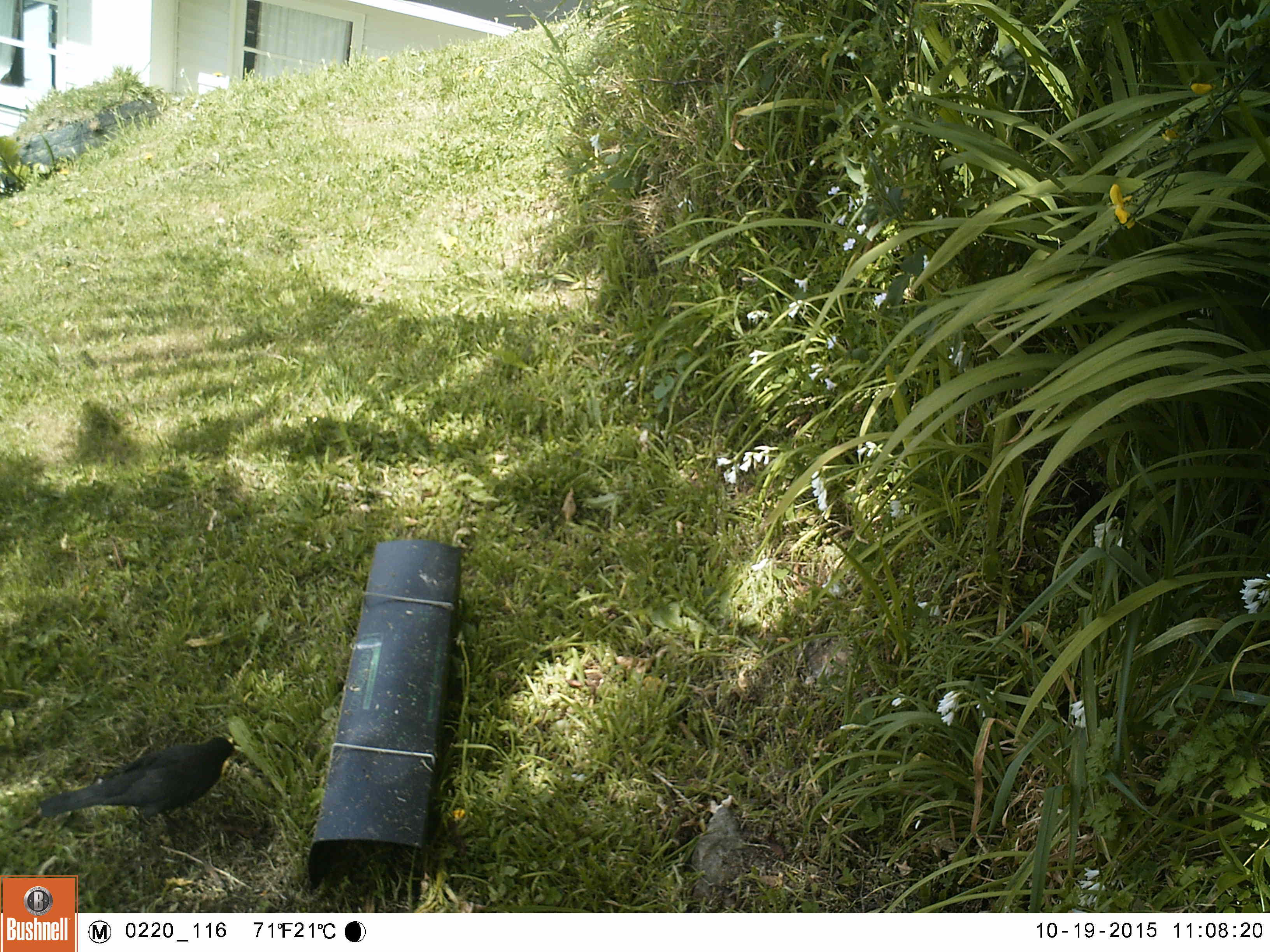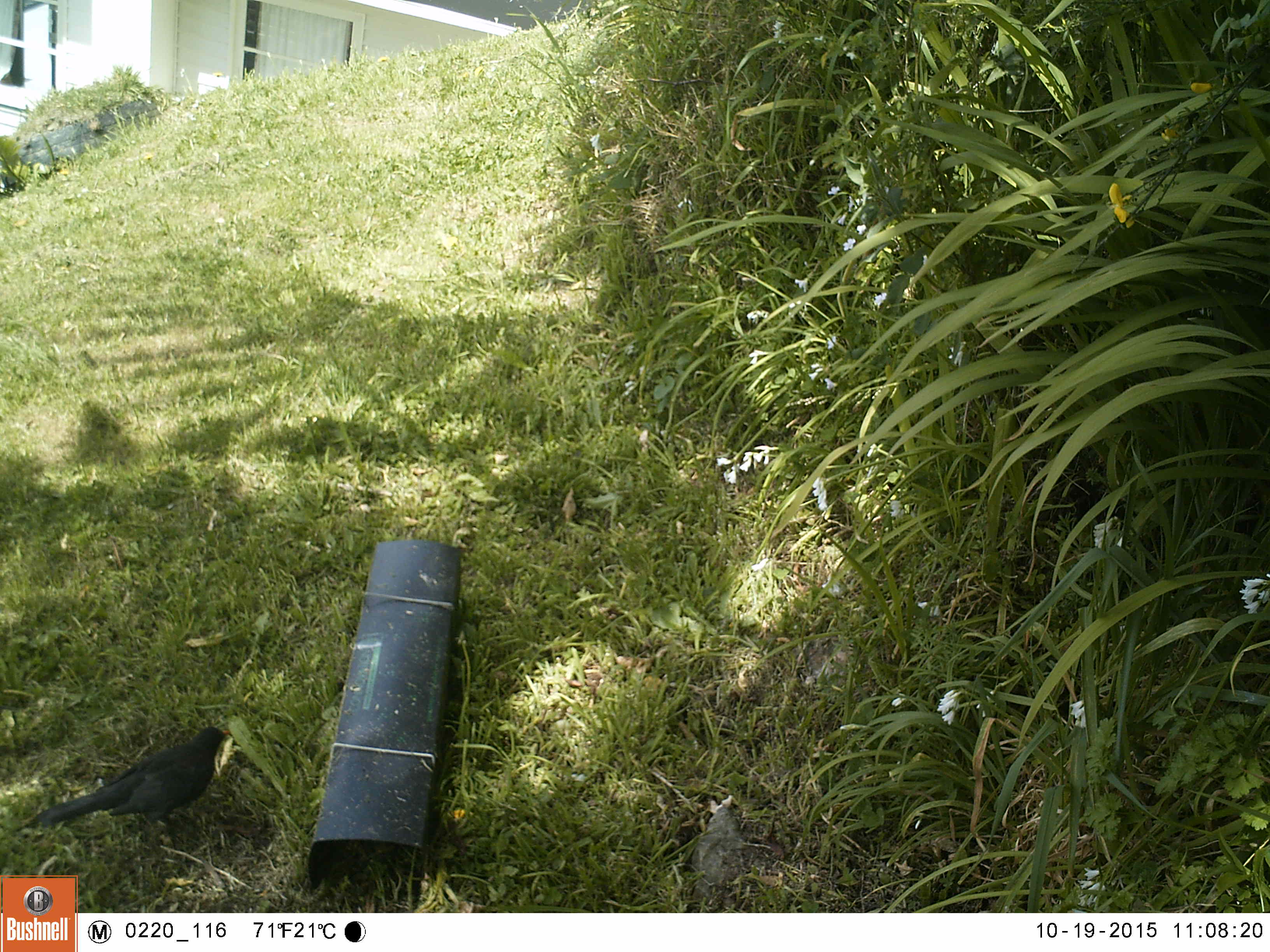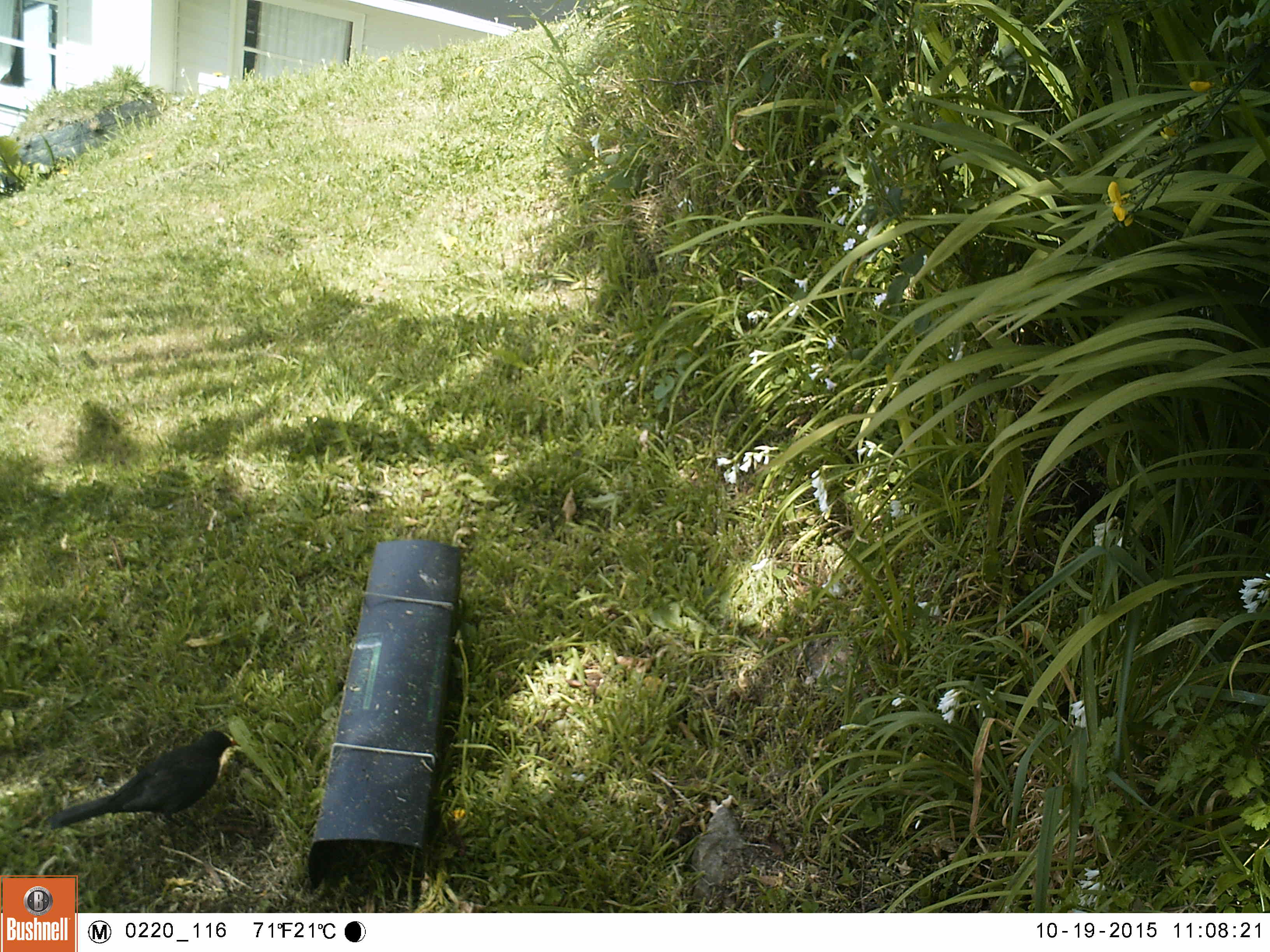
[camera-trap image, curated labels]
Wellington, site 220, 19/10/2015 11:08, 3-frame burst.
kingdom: Animalia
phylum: Chordata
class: Aves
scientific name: Aves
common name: bird